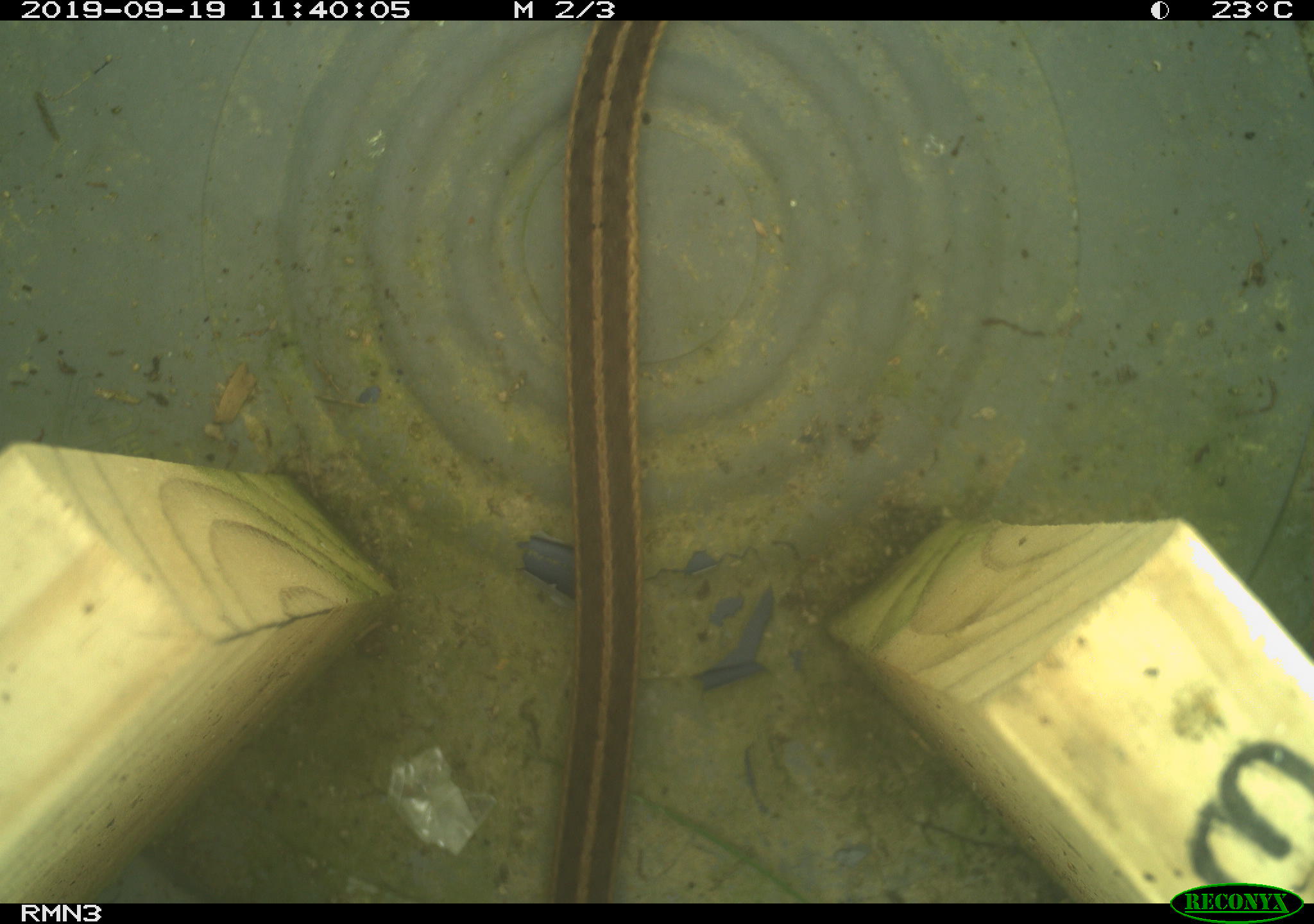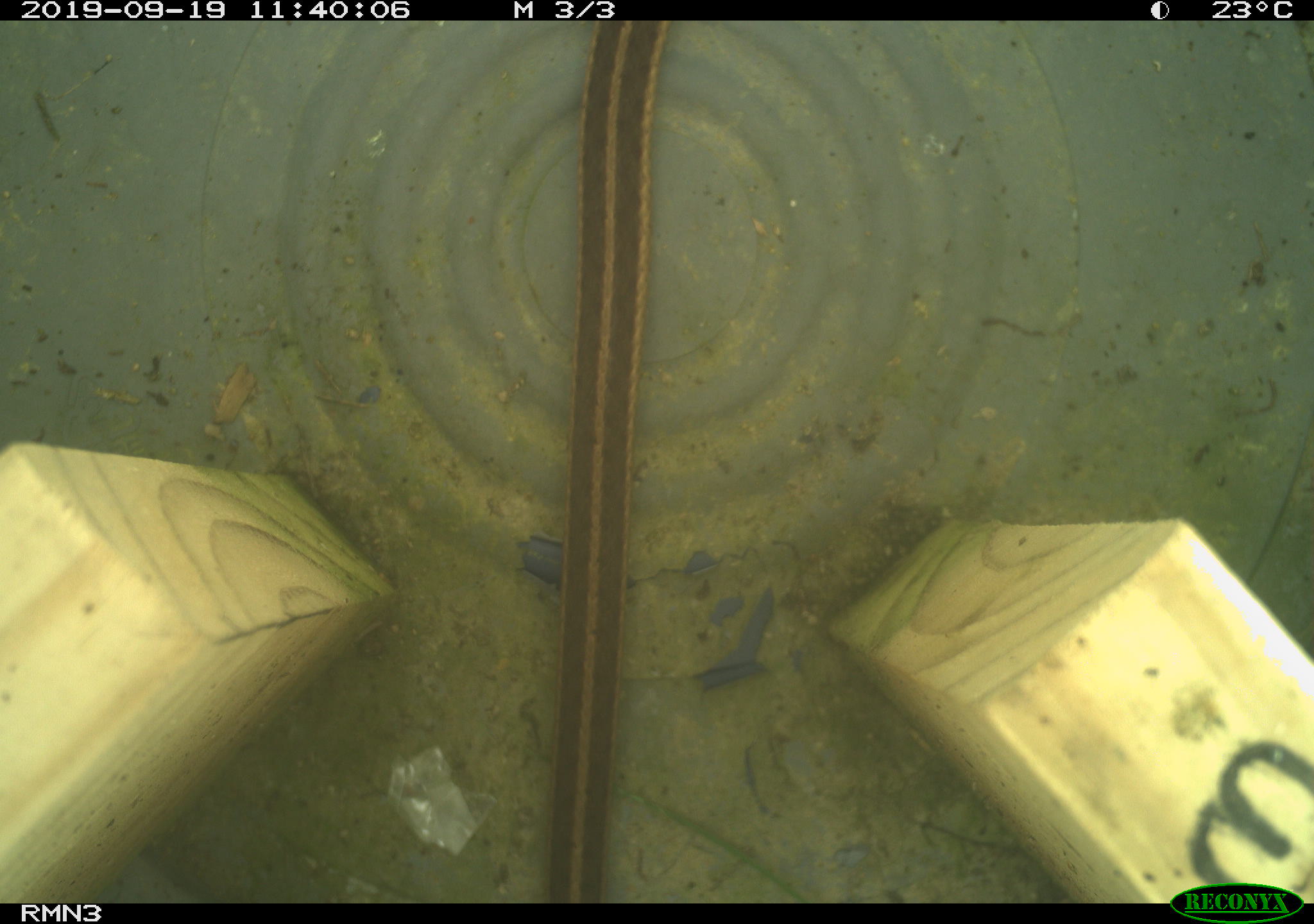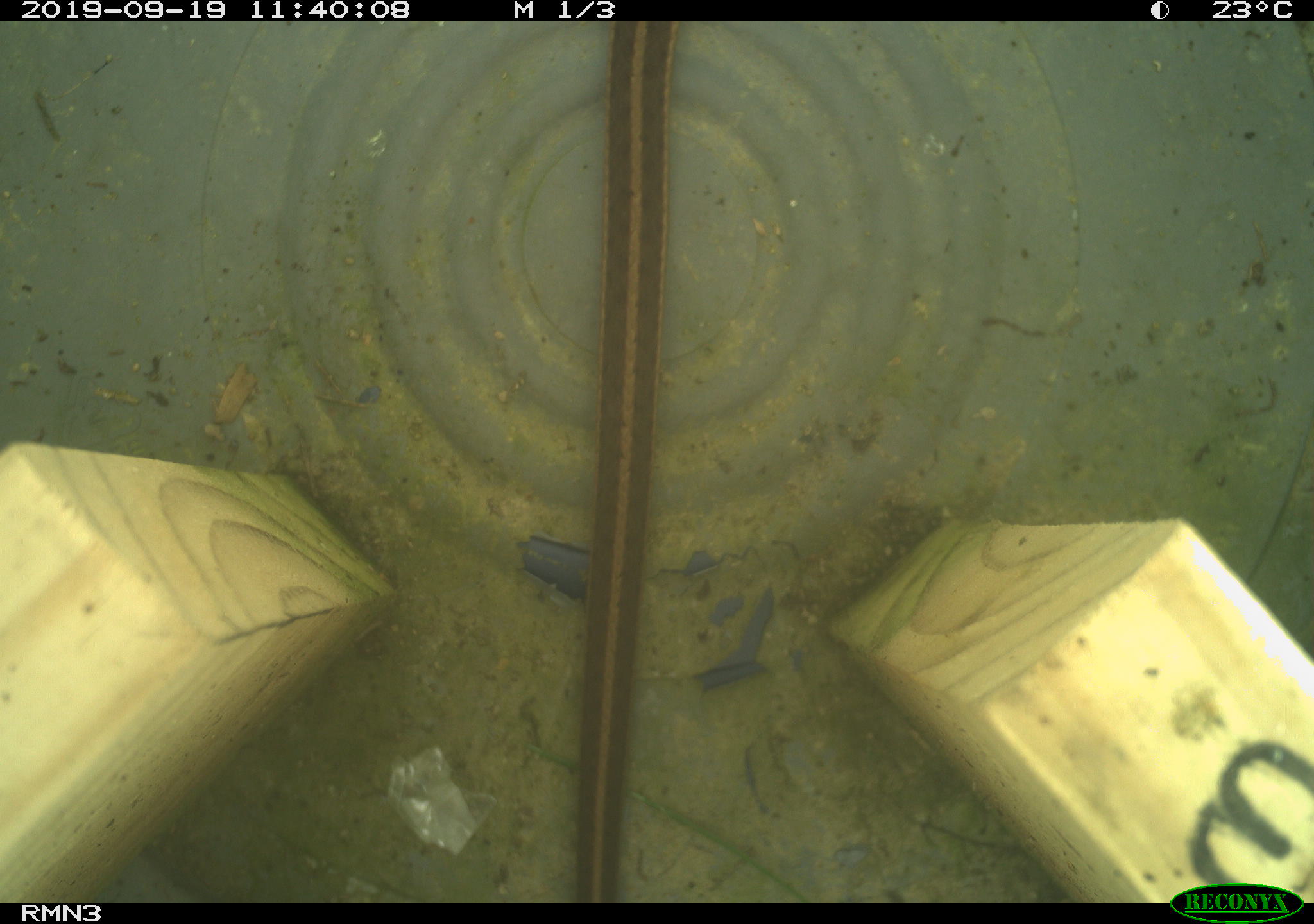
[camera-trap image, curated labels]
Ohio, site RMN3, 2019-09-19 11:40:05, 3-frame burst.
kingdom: Animalia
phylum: Chordata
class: Reptilia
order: Squamata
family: Colubridae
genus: Thamnophis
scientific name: Thamnophis sirtalis sirtalis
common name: eastern gartersnake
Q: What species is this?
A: Eastern gartersnake (Thamnophis sirtalis sirtalis).